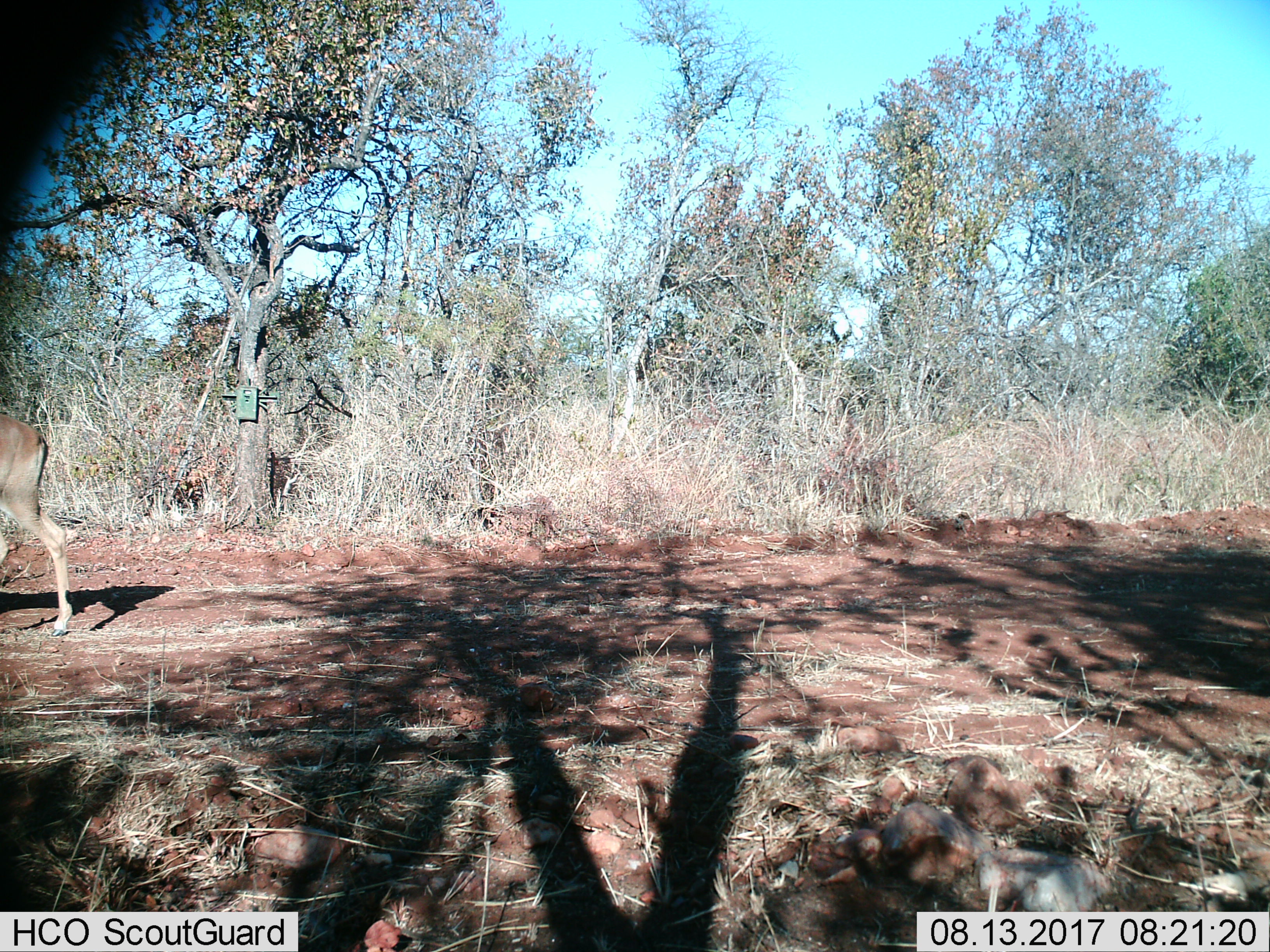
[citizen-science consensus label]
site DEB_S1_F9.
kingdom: Animalia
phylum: Chordata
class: Mammalia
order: Artiodactyla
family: Bovidae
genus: Aepyceros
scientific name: Aepyceros melampus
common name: impala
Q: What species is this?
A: Impala (Aepyceros melampus).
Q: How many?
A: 1.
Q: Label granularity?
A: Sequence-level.